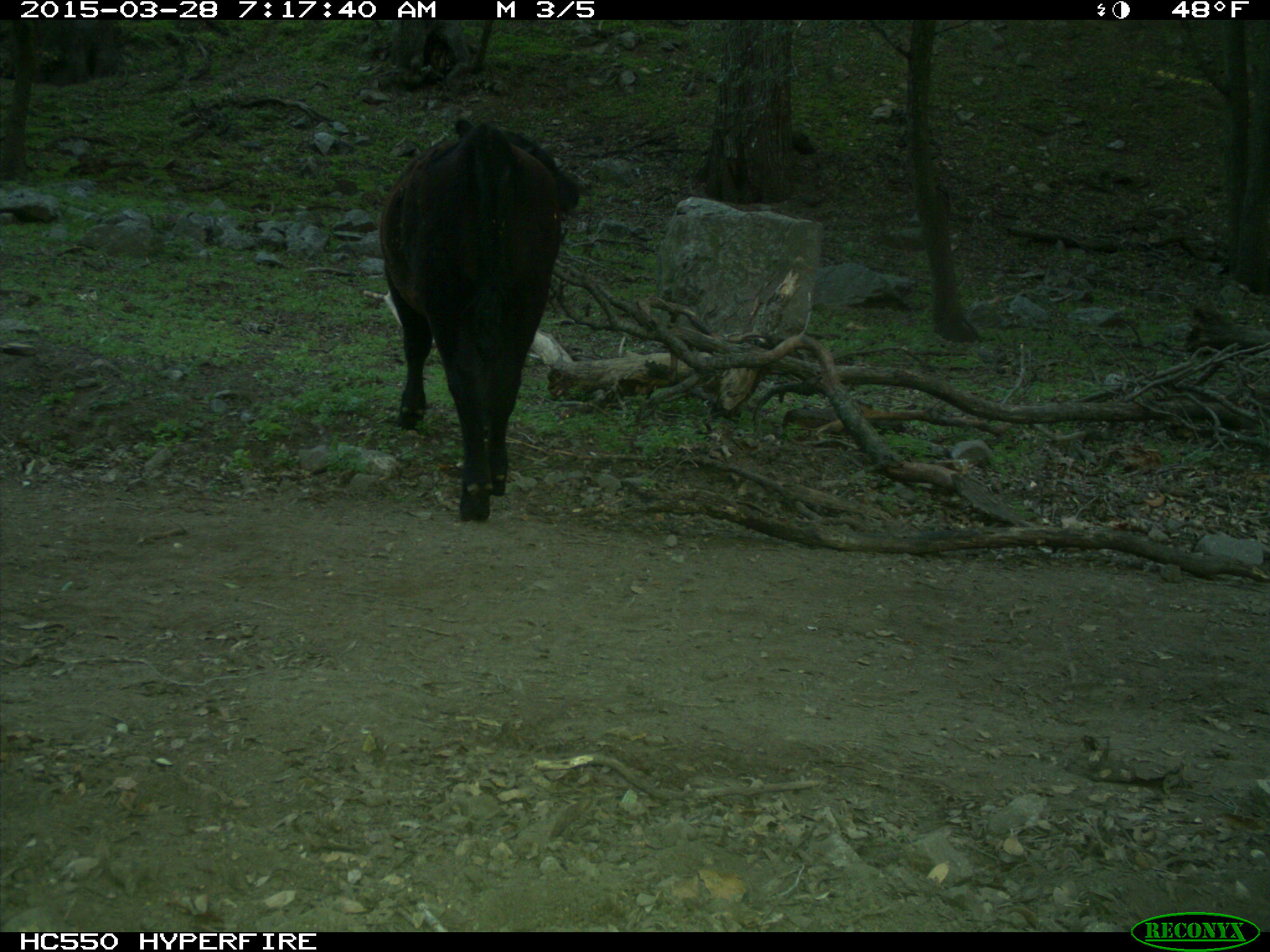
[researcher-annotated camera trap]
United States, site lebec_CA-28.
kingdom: Animalia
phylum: Chordata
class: Mammalia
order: Artiodactyla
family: Bovidae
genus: Bos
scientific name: Bos taurus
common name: domestic cow